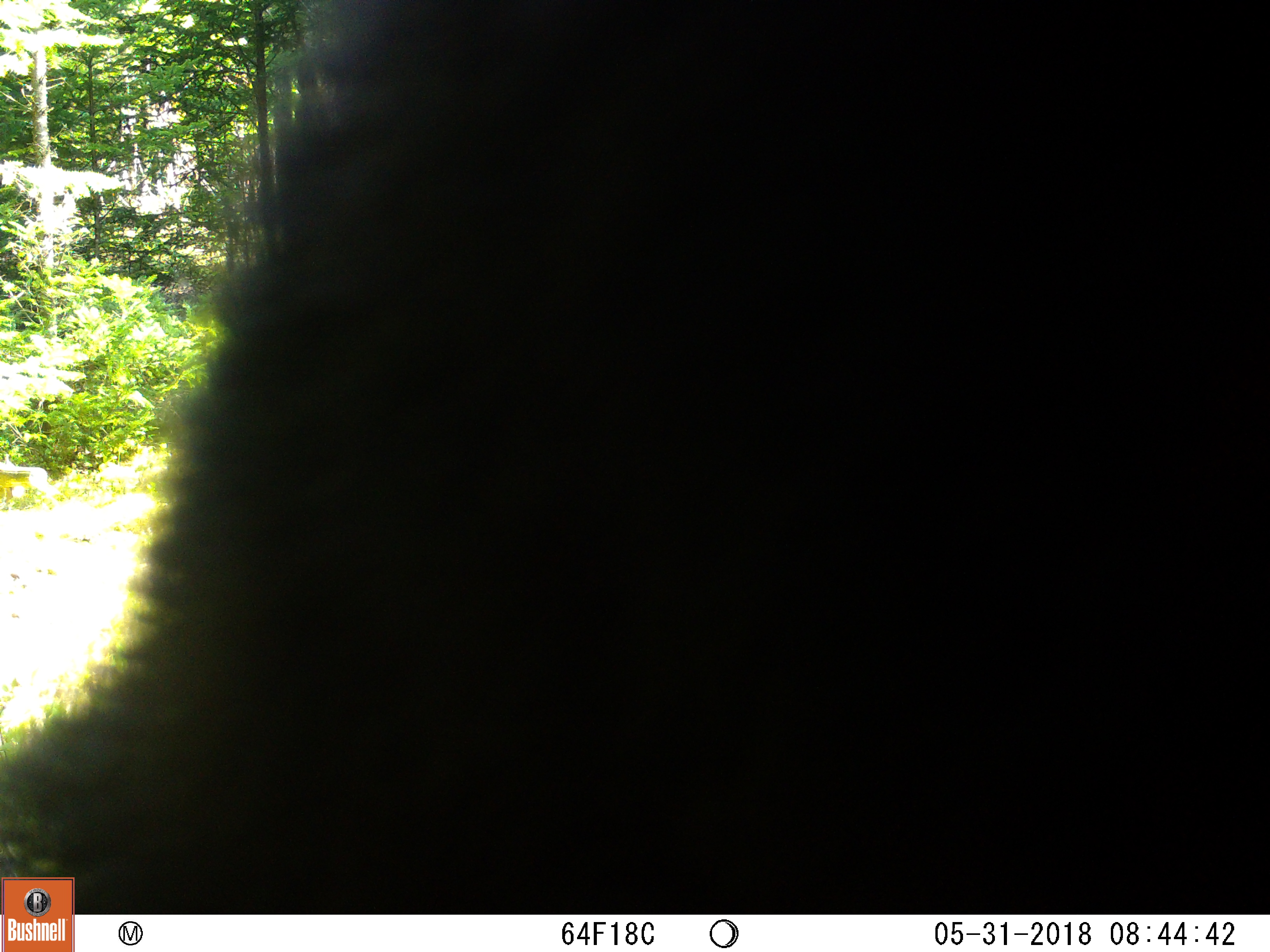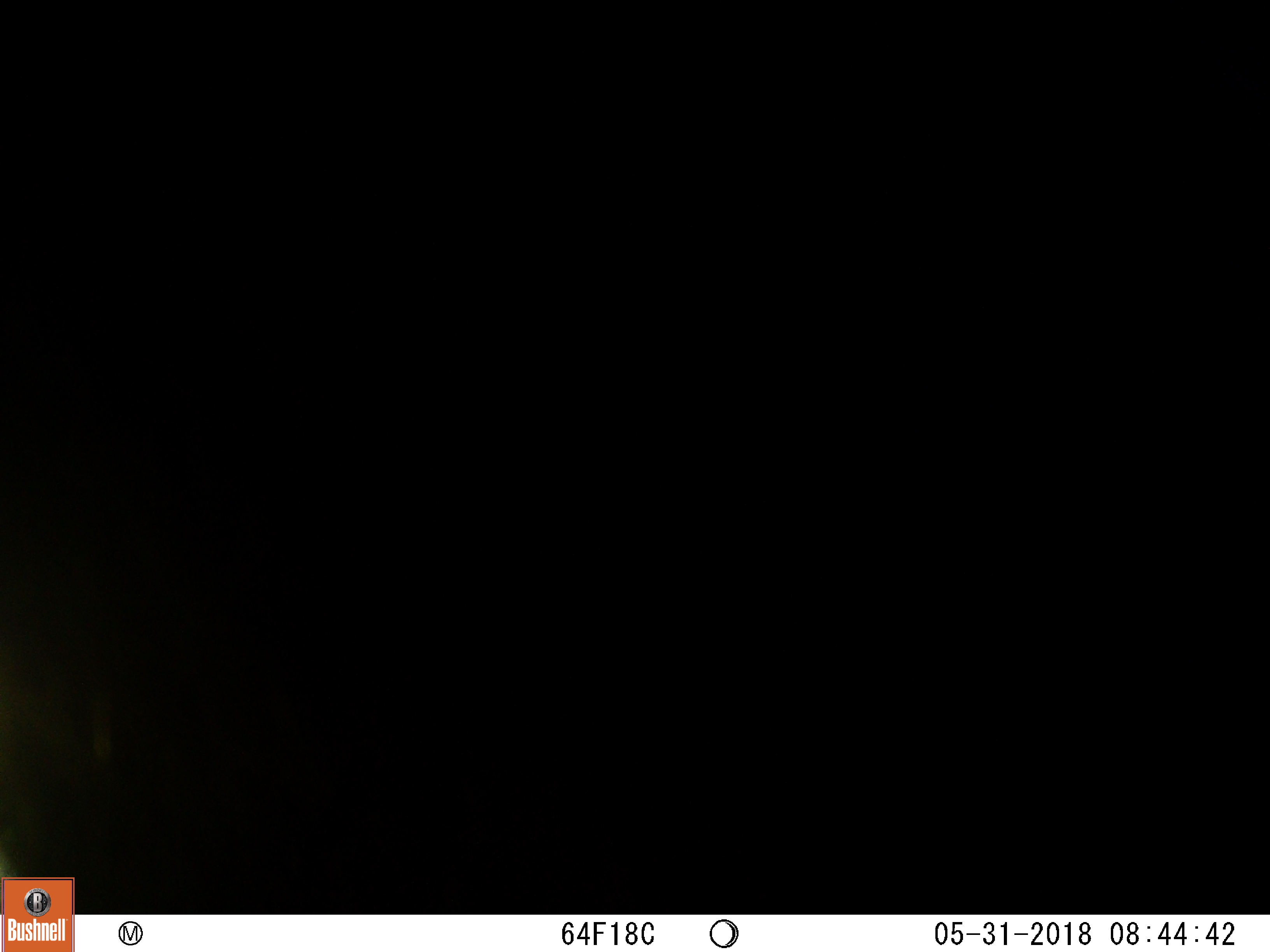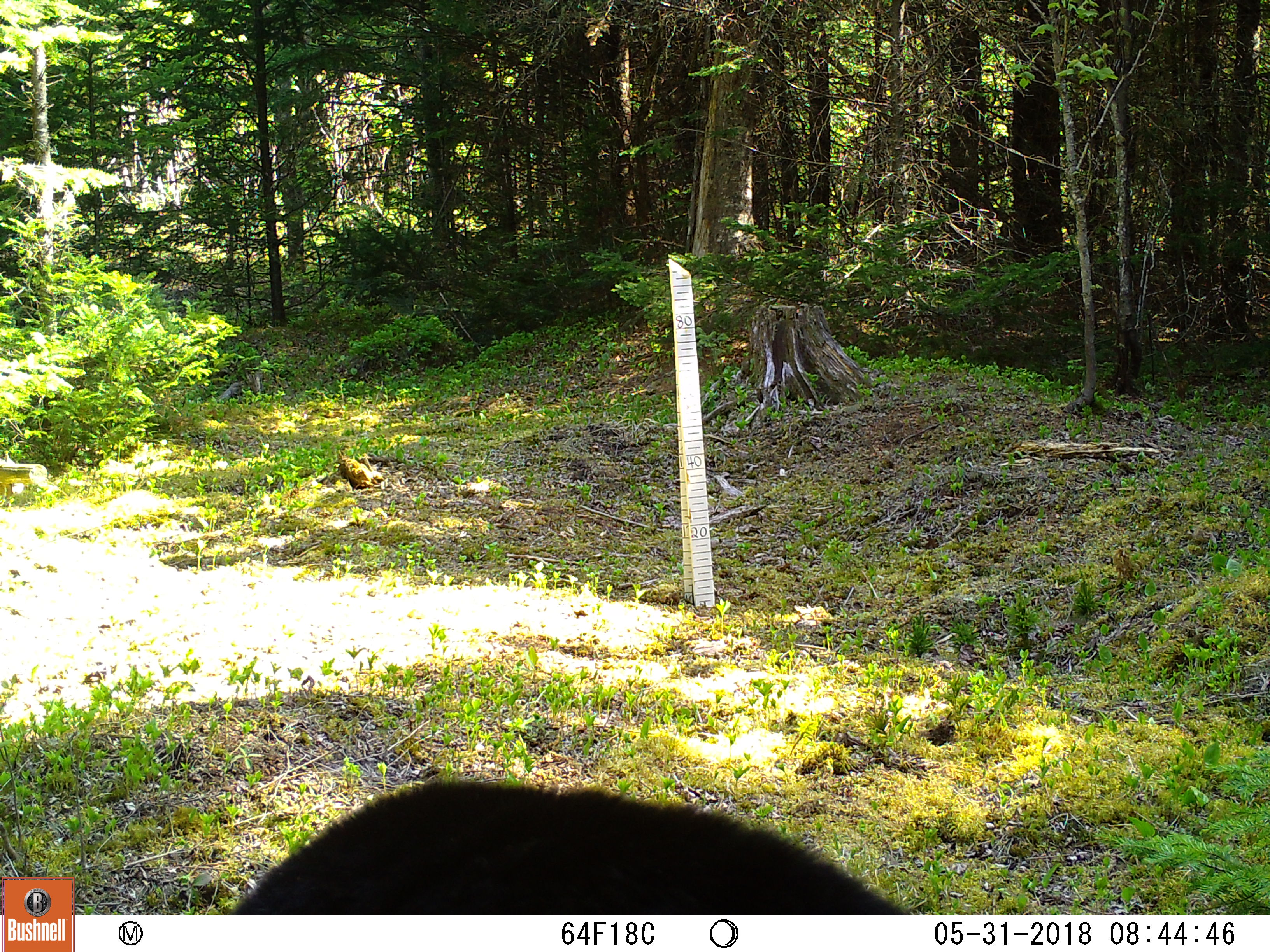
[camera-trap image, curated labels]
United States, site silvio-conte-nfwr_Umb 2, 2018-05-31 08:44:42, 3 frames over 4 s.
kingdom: Animalia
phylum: Chordata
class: Mammalia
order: Carnivora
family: Ursidae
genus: Ursus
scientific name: Ursus americanus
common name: black bear